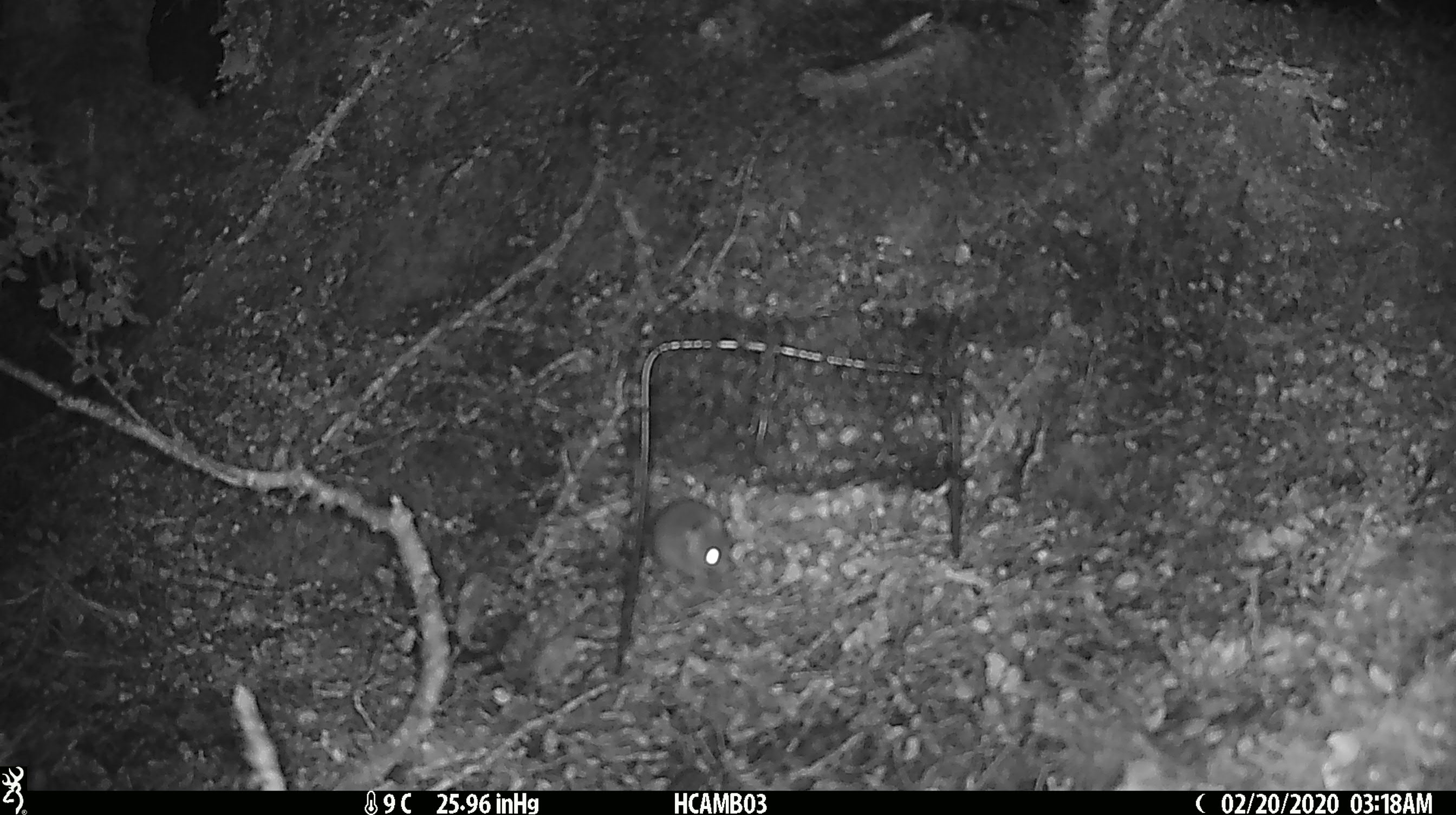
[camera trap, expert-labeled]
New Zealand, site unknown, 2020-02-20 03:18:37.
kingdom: Animalia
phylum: Chordata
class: Mammalia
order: Rodentia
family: Muridae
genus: Mus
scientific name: Mus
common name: mouse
Mouse (Mus).